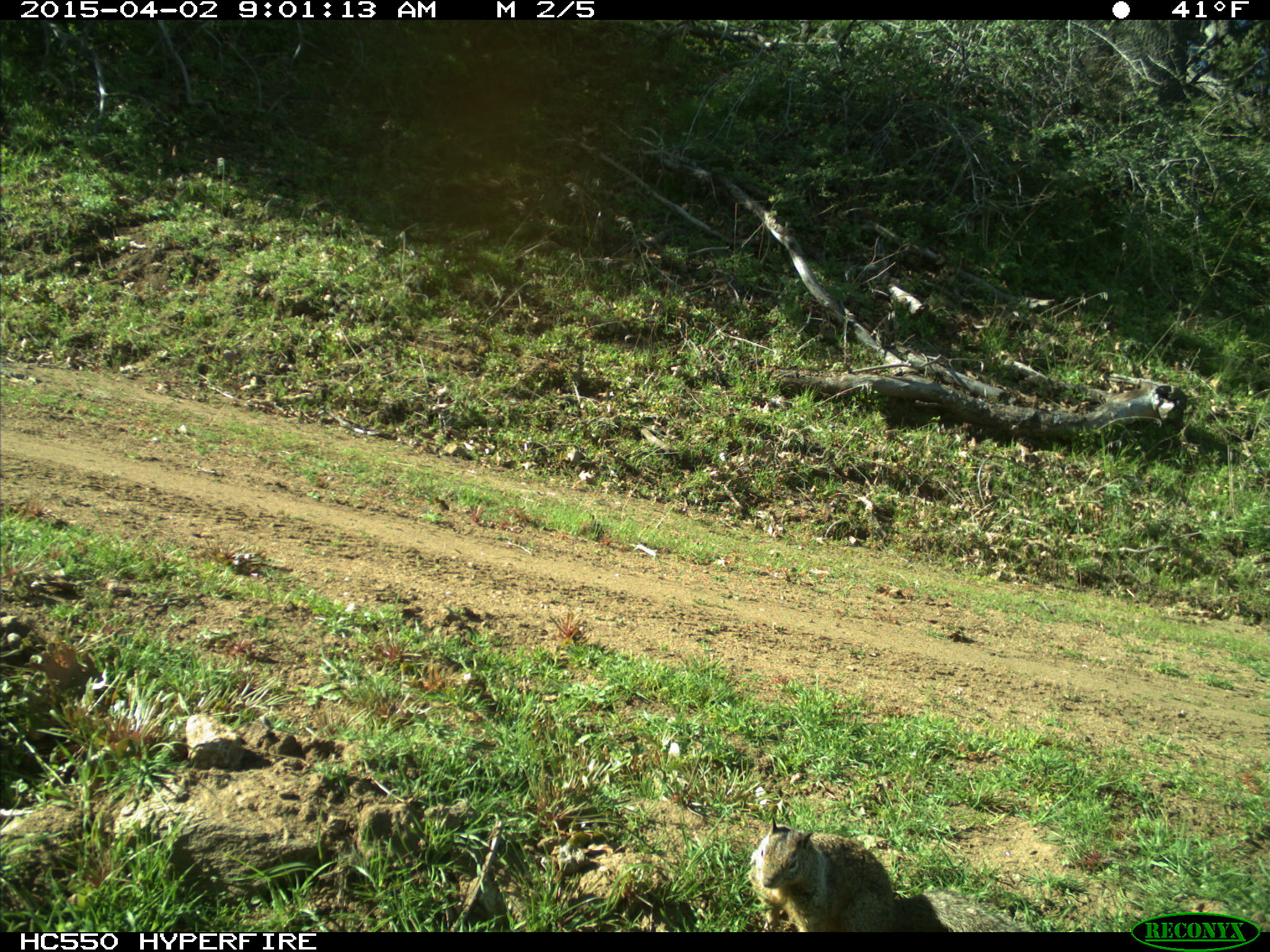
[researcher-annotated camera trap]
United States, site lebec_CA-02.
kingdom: Animalia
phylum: Chordata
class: Mammalia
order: Rodentia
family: Sciuridae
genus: Otospermophilus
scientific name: Otospermophilus beecheyi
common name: california ground squirrel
Otospermophilus beecheyi (california ground squirrel).